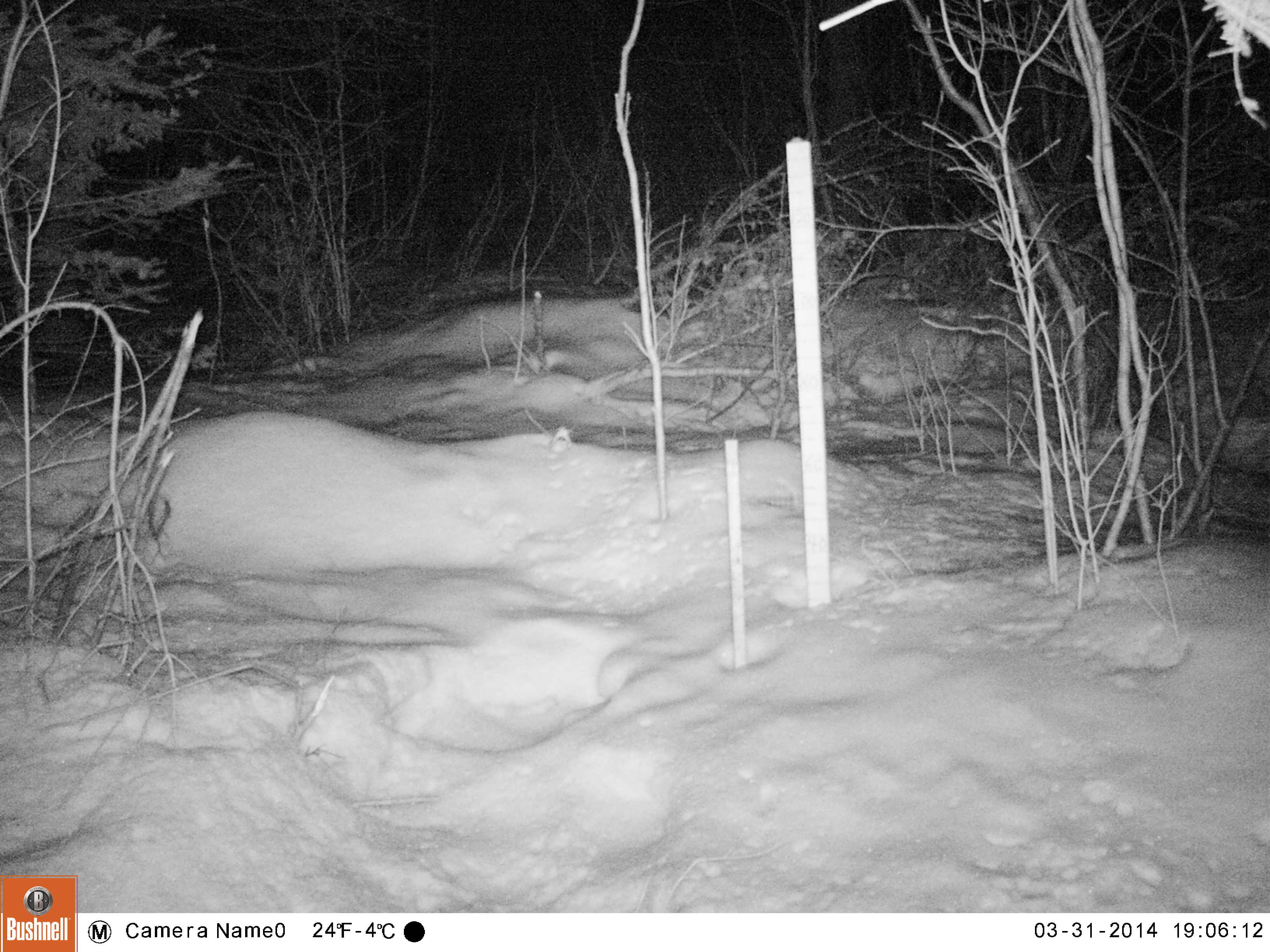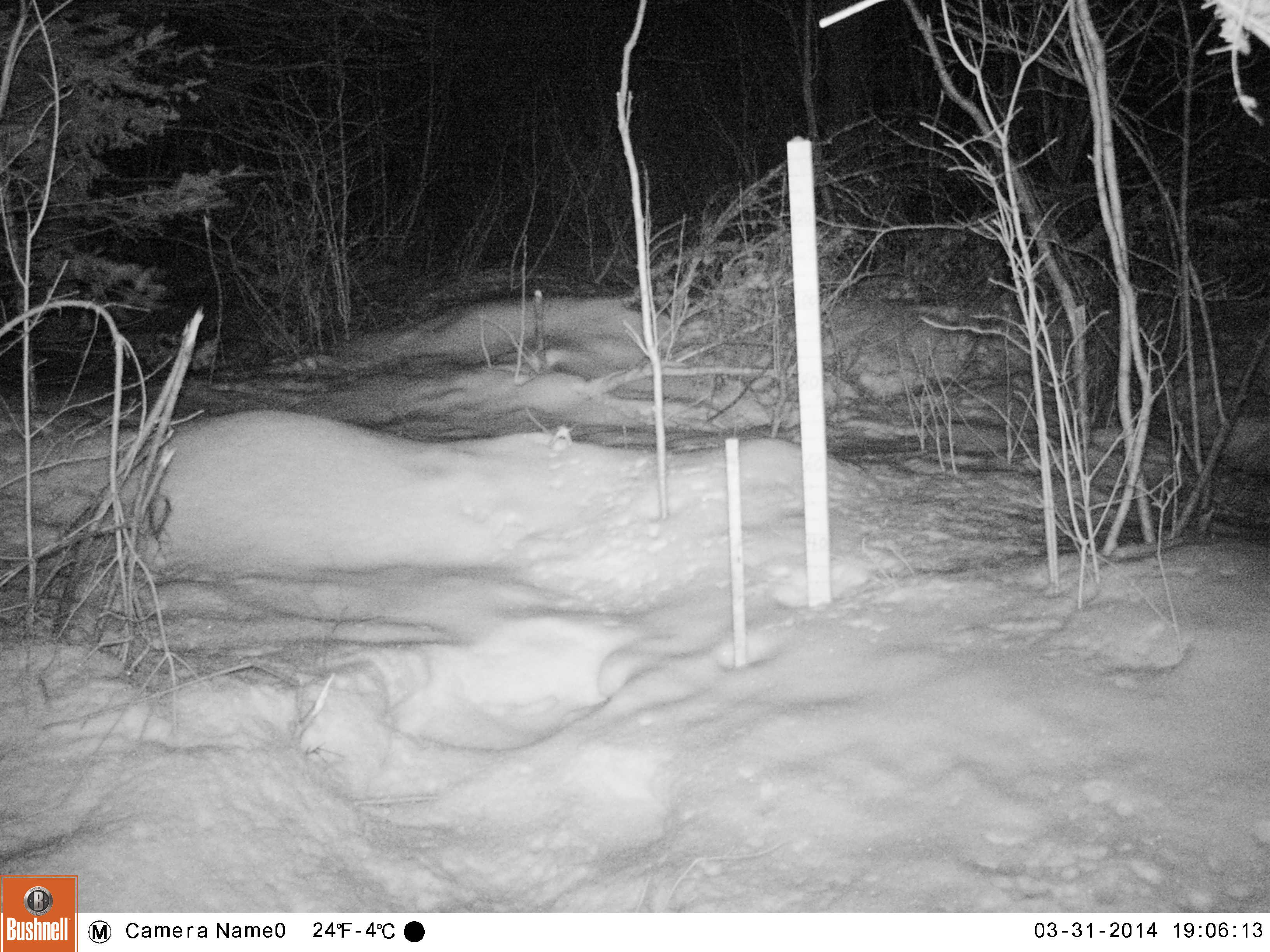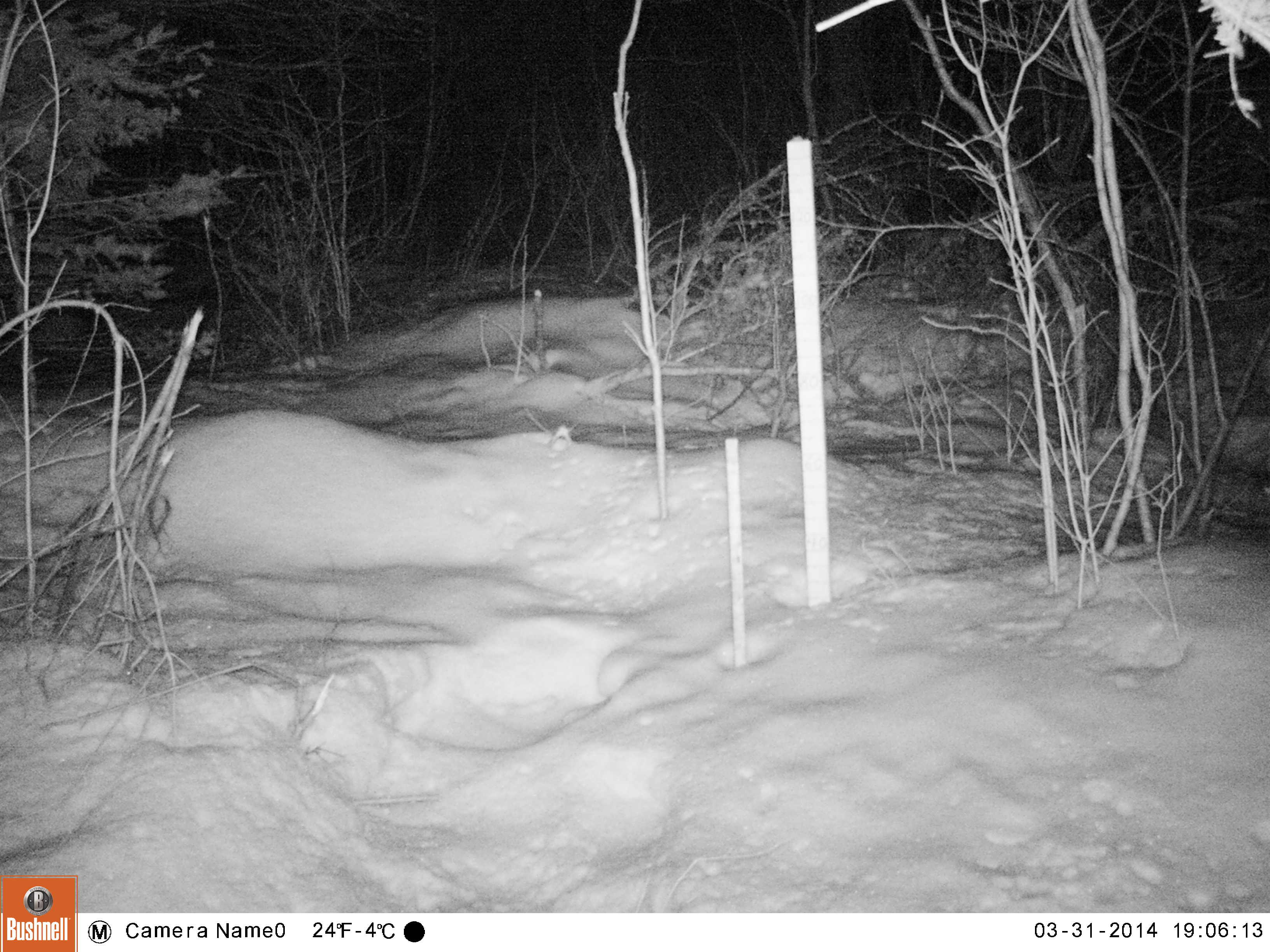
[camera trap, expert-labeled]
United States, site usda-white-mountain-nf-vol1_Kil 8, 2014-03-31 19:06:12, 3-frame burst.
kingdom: Animalia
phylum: Chordata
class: Mammalia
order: Lagomorpha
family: Leporidae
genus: Lepus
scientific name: Lepus americanus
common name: snowshoe hare